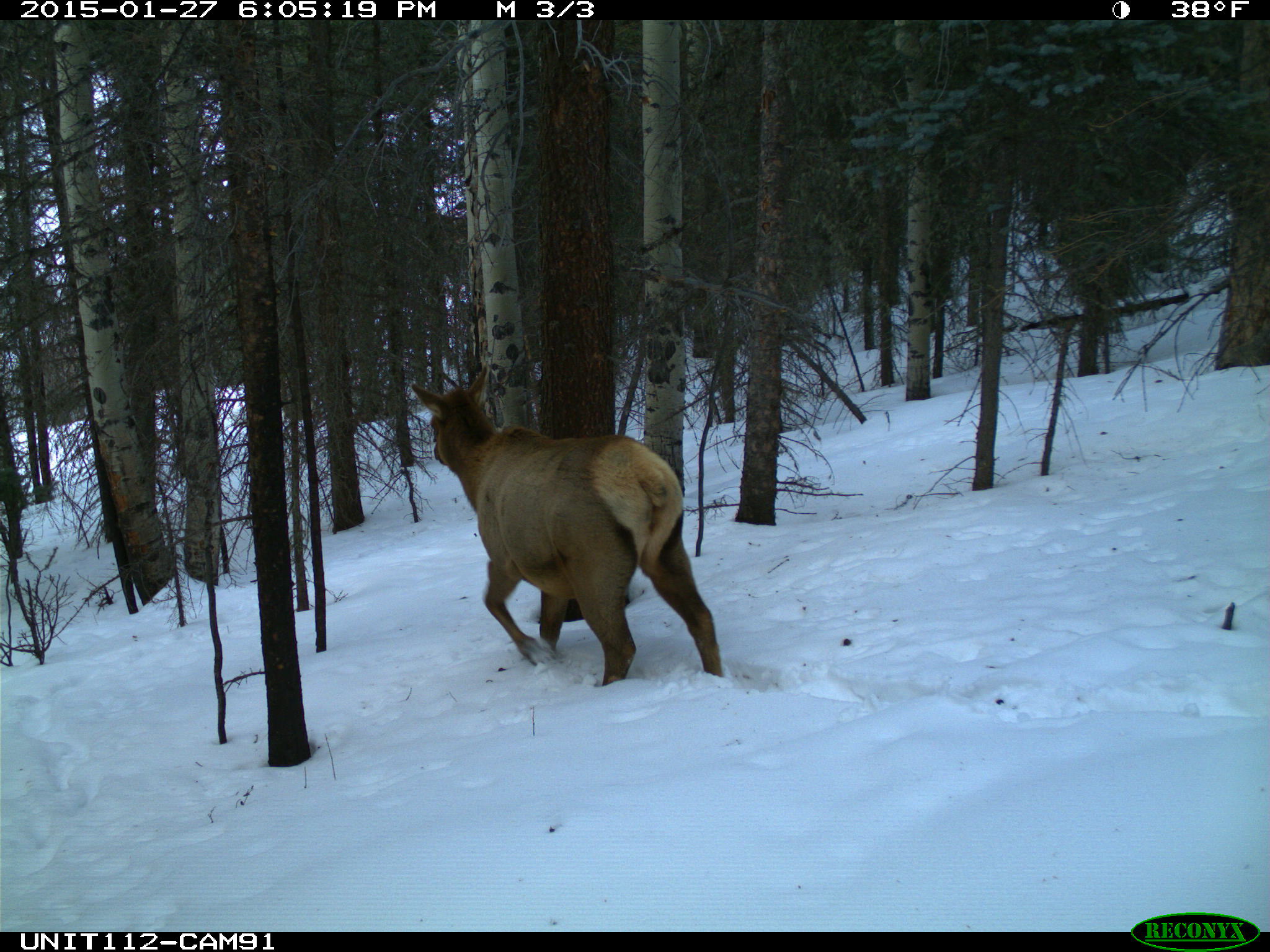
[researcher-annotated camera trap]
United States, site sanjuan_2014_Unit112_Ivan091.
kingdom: Animalia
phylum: Chordata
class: Mammalia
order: Artiodactyla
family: Cervidae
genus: Cervus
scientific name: Cervus elaphus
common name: red deer